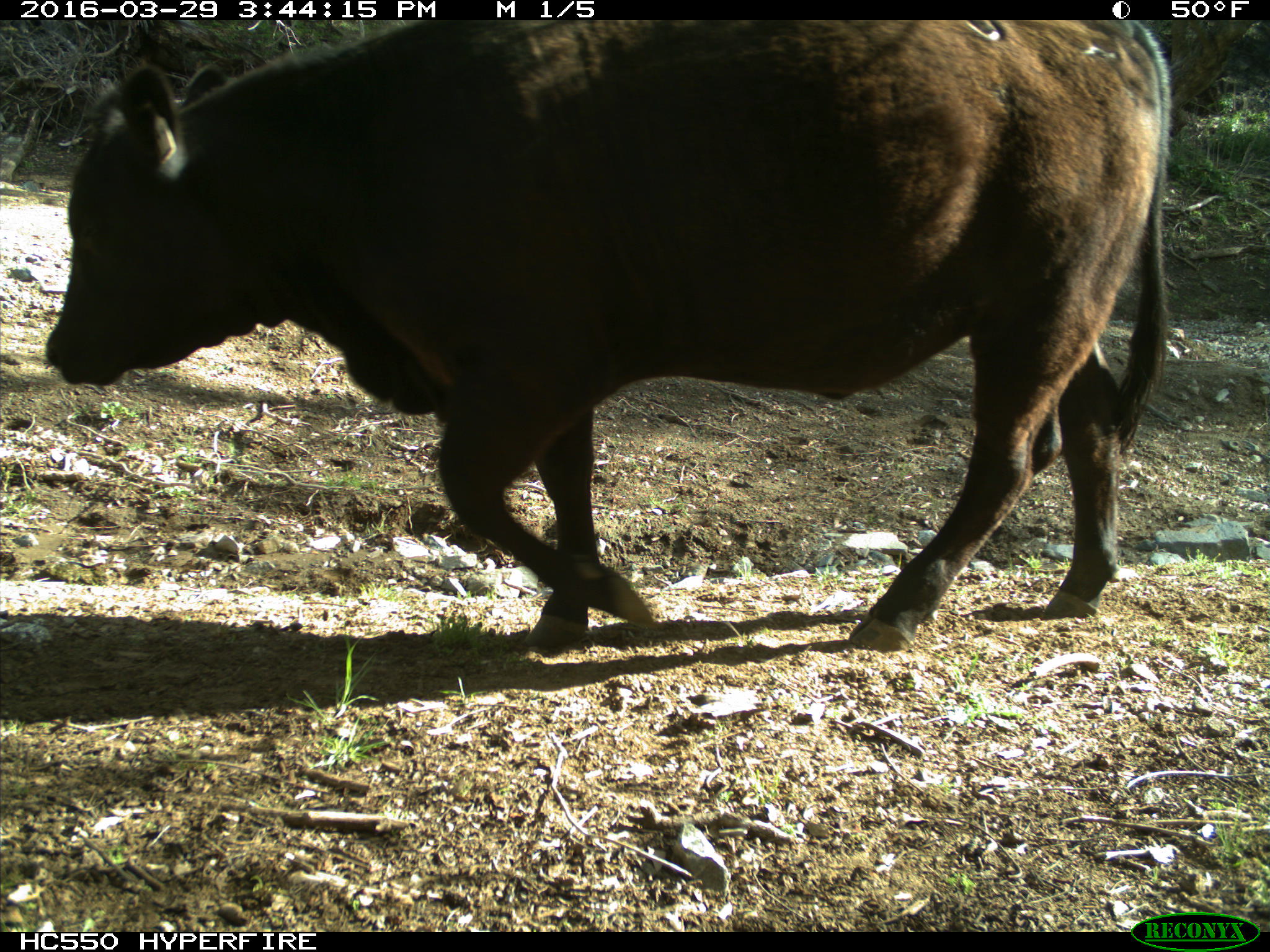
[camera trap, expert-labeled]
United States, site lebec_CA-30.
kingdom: Animalia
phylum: Chordata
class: Mammalia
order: Artiodactyla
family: Bovidae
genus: Bos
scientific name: Bos taurus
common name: domestic cow